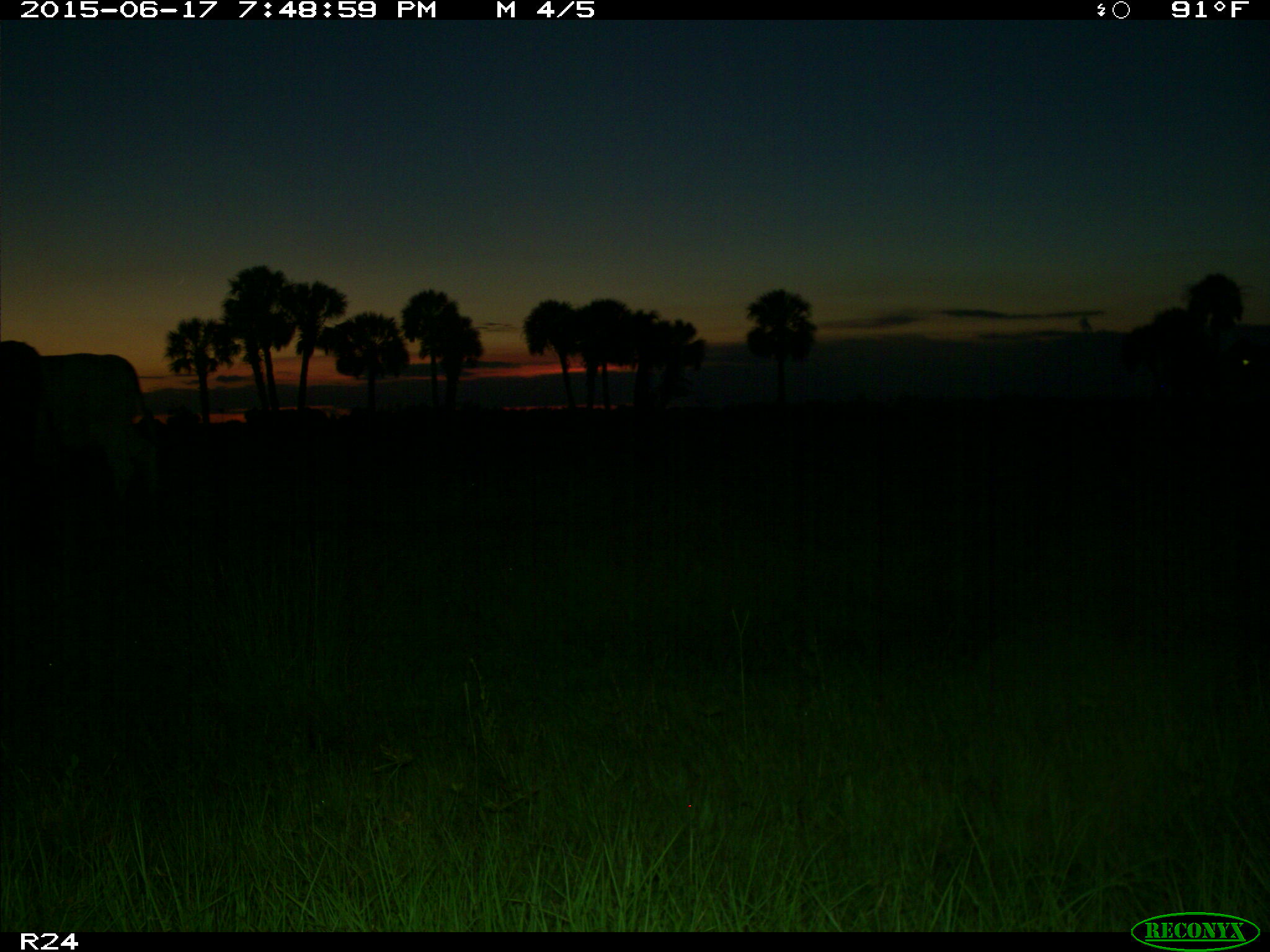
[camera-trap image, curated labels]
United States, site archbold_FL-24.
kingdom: Animalia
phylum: Chordata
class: Mammalia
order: Artiodactyla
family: Bovidae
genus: Bos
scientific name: Bos taurus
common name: domestic cow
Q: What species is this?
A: Bos taurus (domestic cow).